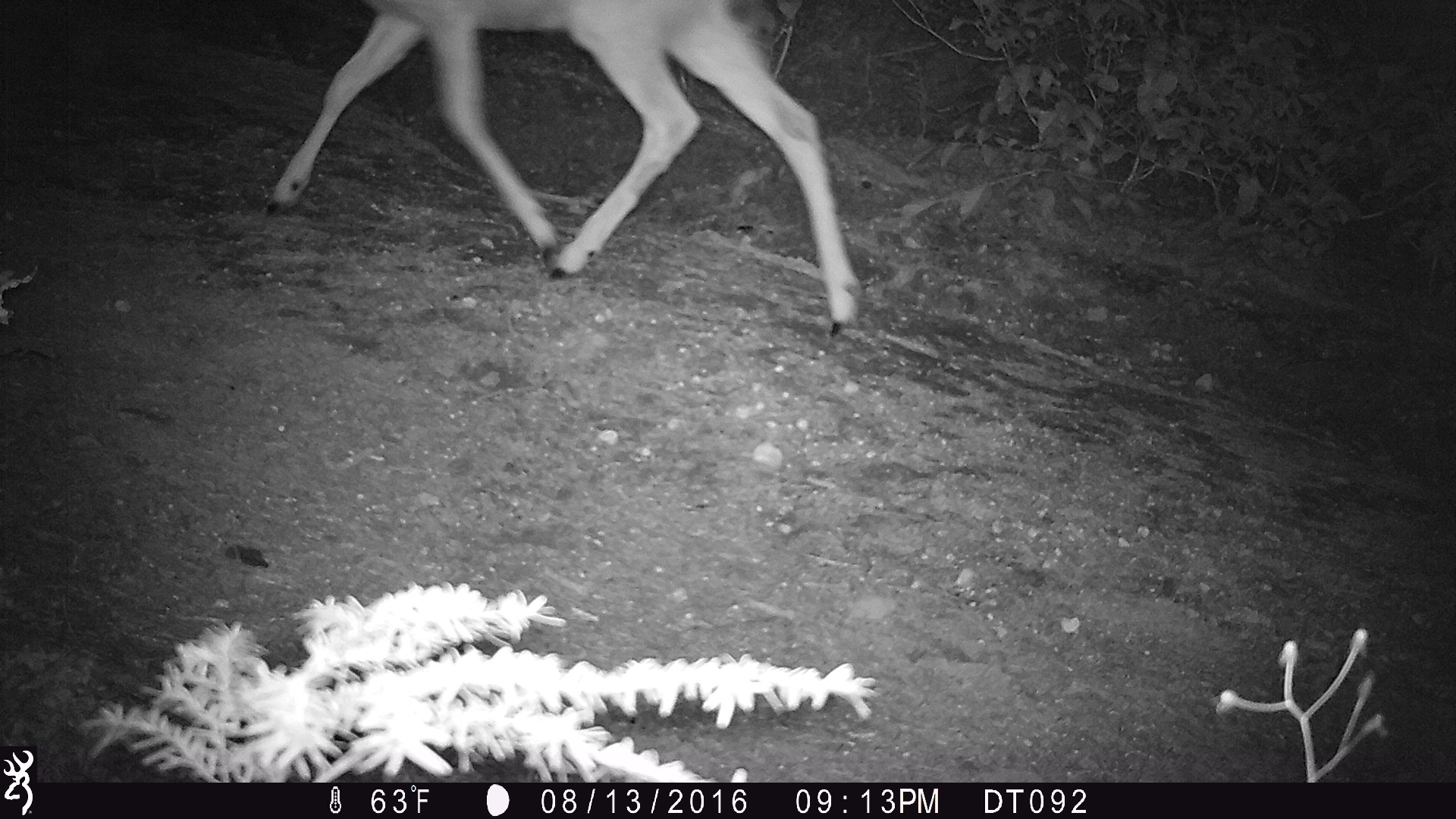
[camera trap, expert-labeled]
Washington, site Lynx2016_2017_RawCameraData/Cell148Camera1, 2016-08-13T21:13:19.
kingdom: Animalia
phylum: Chordata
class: Mammalia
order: Artiodactyla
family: Cervidae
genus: Odocoileus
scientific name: Odocoileus hemionus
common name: mule deer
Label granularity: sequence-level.